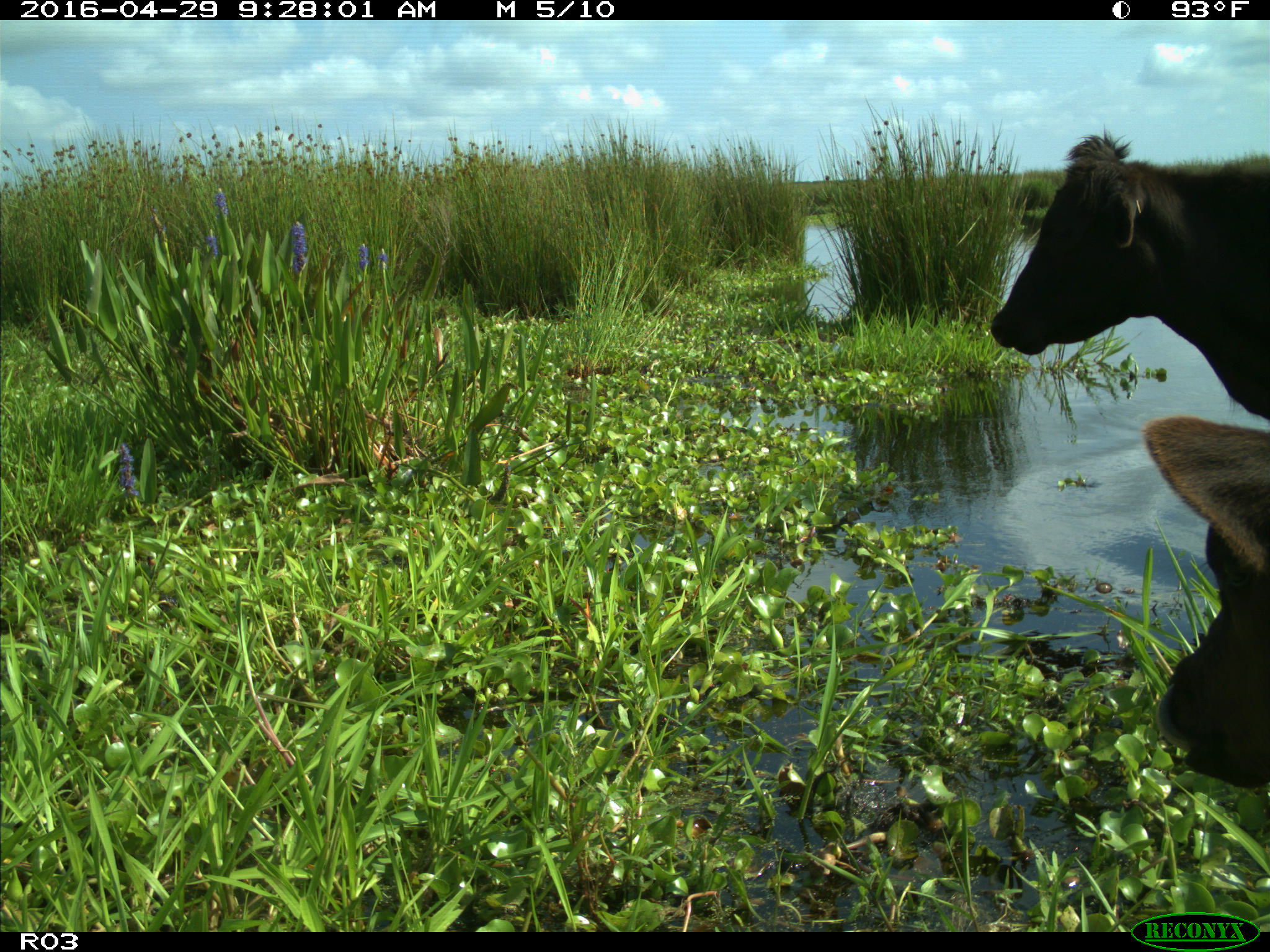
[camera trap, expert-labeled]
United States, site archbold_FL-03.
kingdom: Animalia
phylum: Chordata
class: Mammalia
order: Artiodactyla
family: Bovidae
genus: Bos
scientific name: Bos taurus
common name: domestic cow